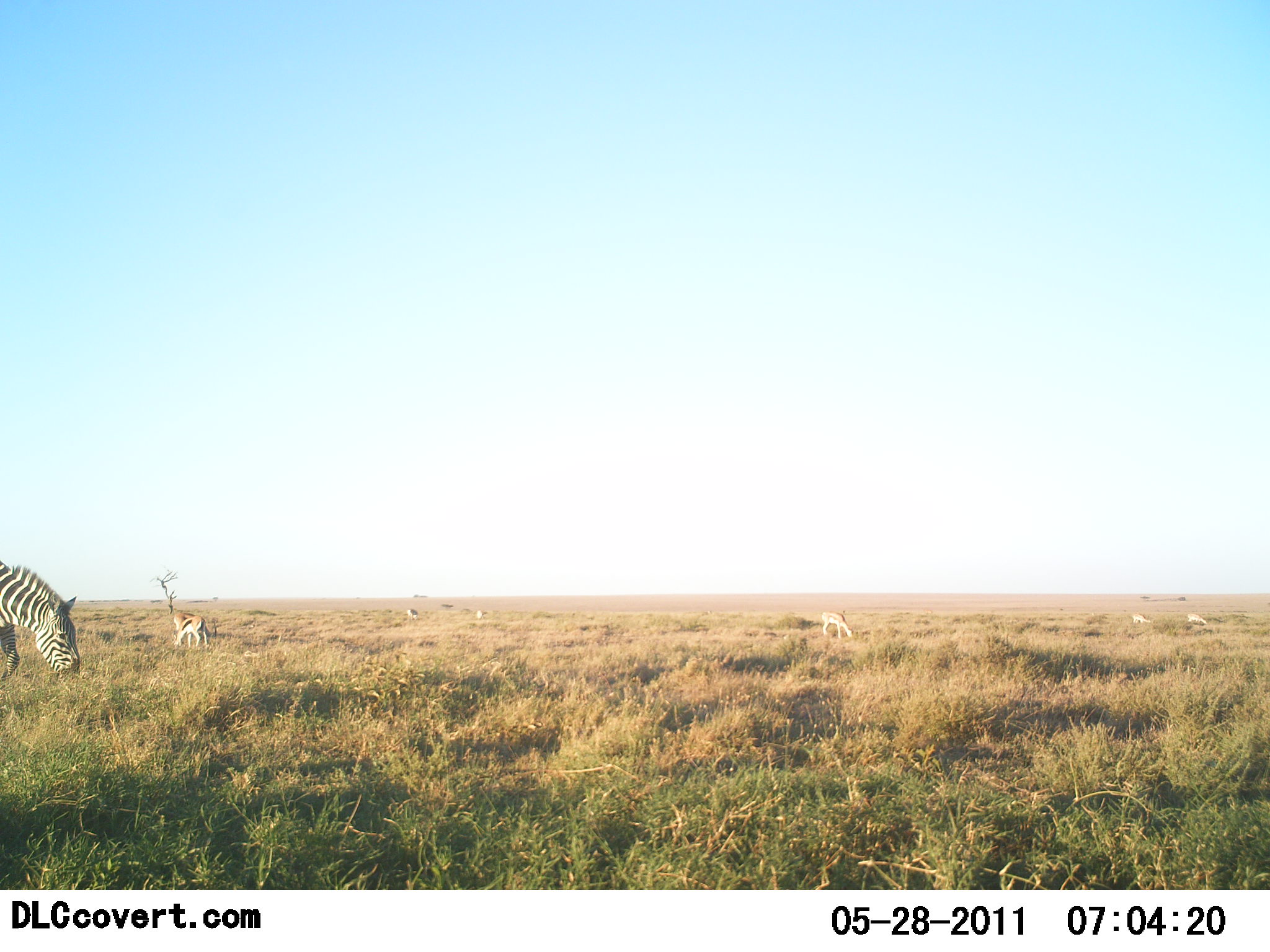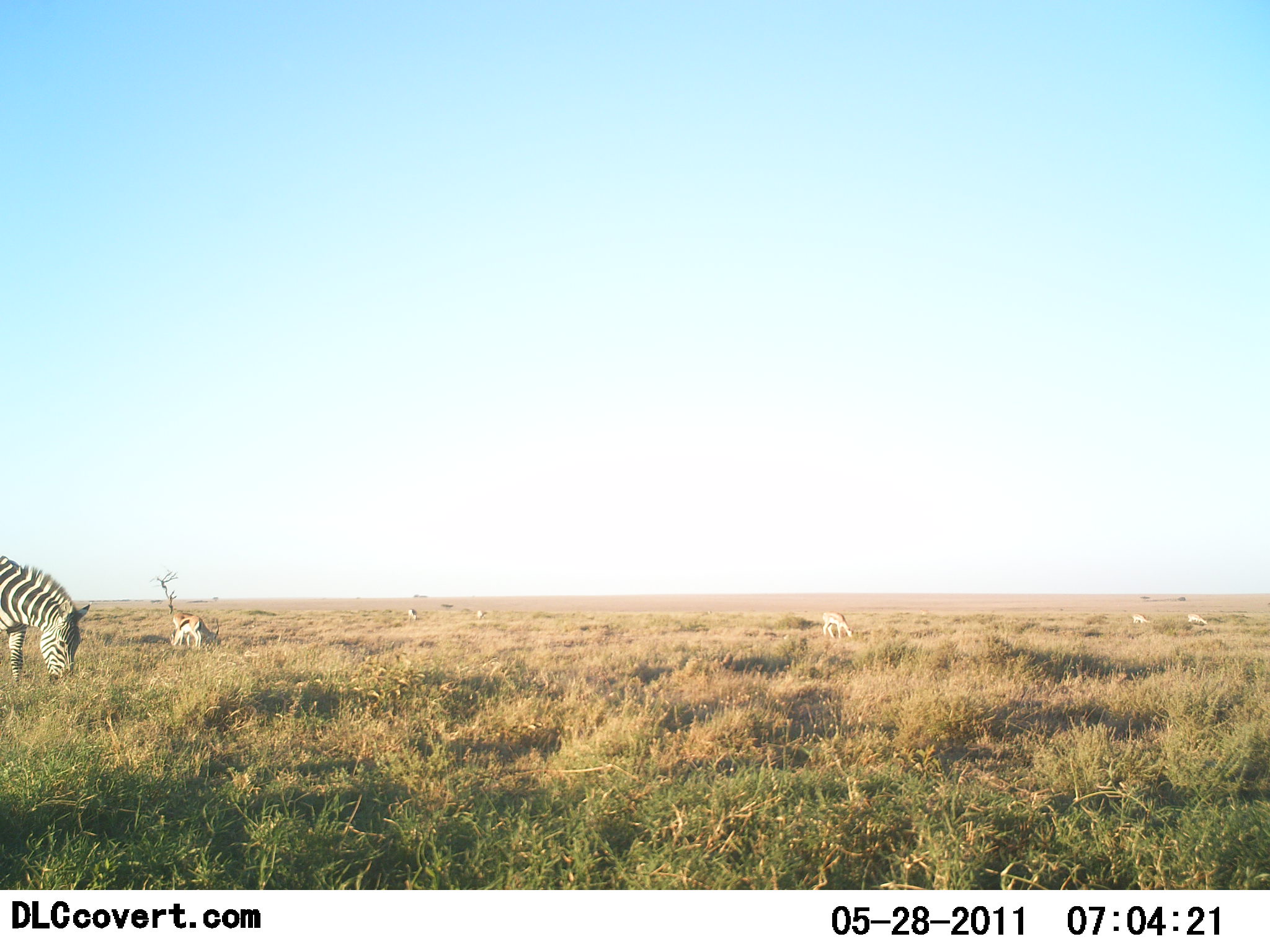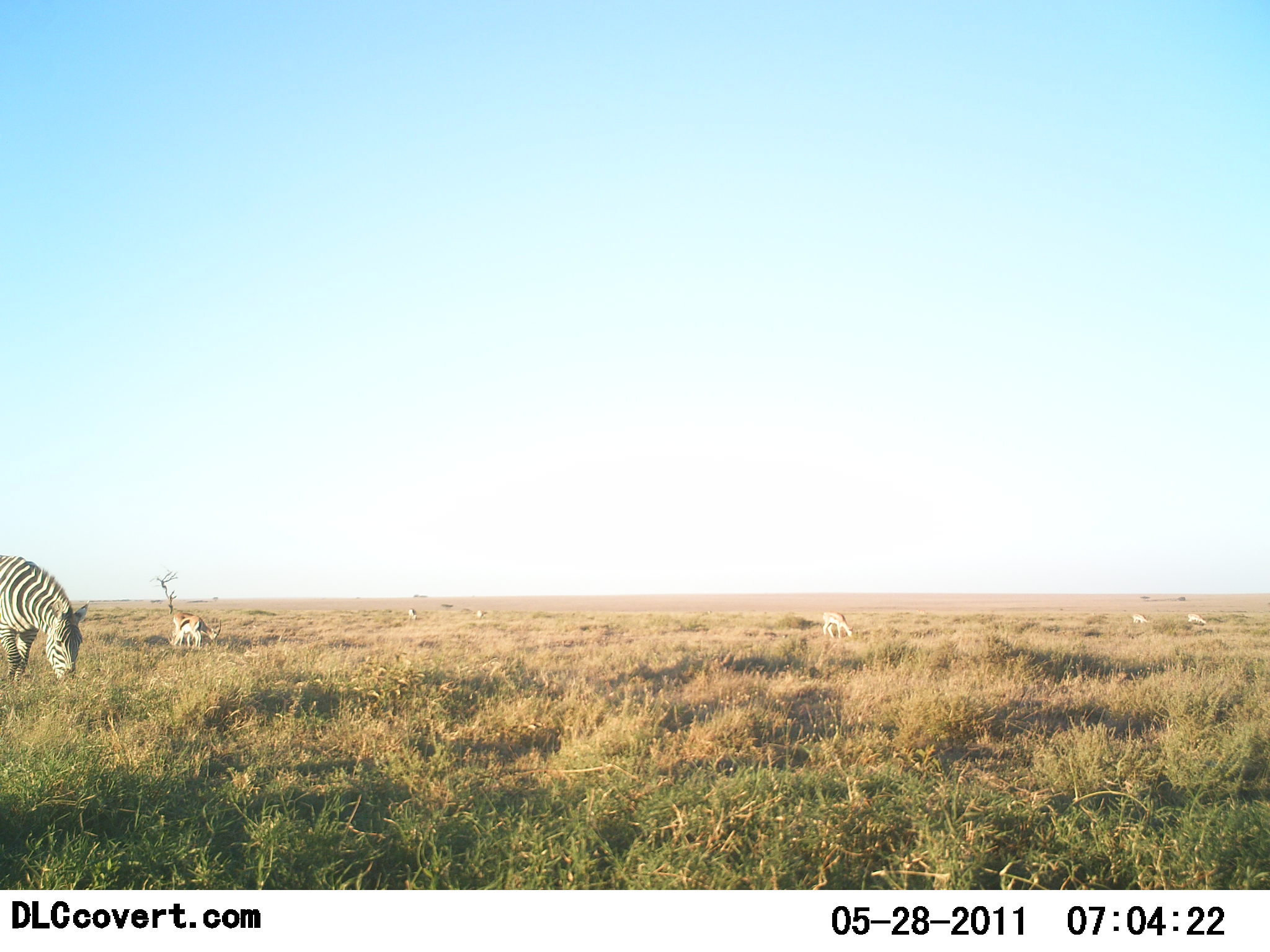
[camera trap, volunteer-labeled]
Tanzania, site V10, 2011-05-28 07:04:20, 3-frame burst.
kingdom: Animalia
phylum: Chordata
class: Mammalia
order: Artiodactyla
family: Bovidae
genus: Eudorcas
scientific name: Eudorcas thomsonii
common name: thomson's gazelle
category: gazellethomsons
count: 6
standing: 31%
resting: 8%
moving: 0%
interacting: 0%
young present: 0%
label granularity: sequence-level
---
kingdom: Animalia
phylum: Chordata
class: Mammalia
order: Perissodactyla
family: Equidae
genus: Equus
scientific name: Equus quagga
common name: plains zebra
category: zebra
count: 1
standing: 24%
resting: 0%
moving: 0%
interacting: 0%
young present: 0%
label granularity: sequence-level